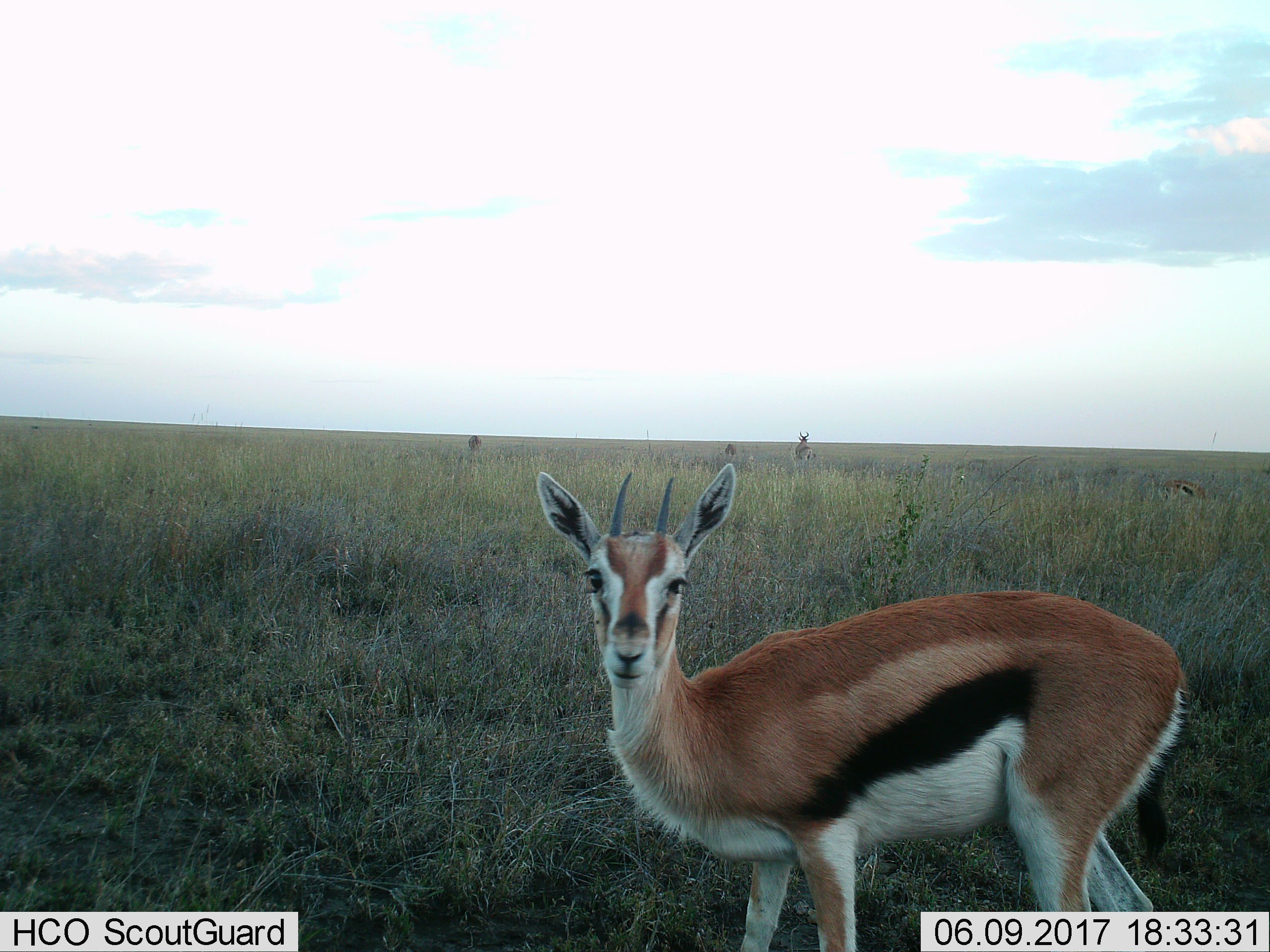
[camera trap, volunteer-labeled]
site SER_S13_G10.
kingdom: Animalia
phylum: Chordata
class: Mammalia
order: Artiodactyla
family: Bovidae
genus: Eudorcas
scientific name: Eudorcas thomsonii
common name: thomson's gazelle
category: gazellethomsons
Gazellethomsons (thomson's gazelle) (Eudorcas thomsonii), count 2. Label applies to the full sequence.